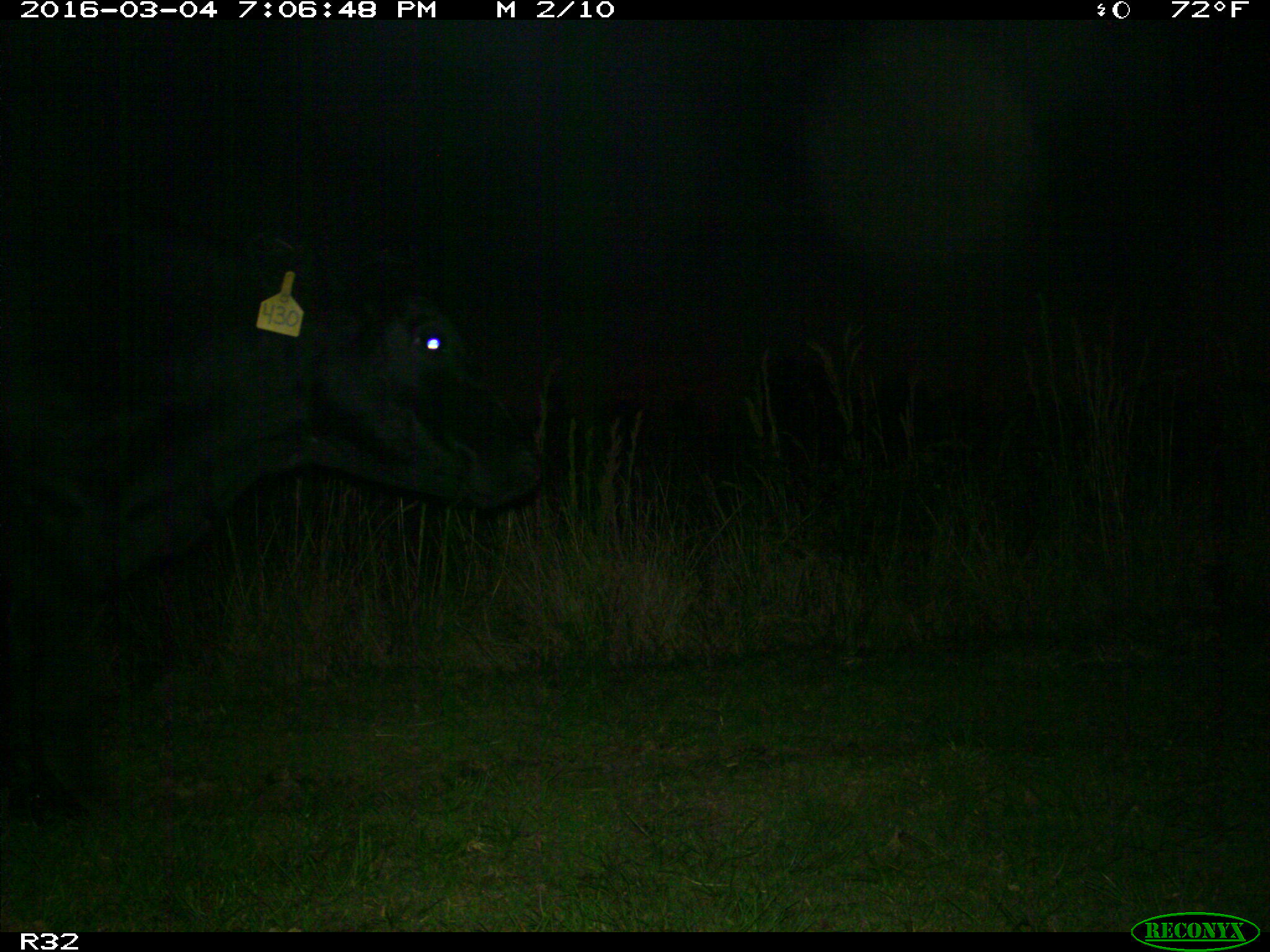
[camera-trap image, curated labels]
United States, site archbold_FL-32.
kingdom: Animalia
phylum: Chordata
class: Mammalia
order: Artiodactyla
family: Bovidae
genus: Bos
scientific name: Bos taurus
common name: domestic cow